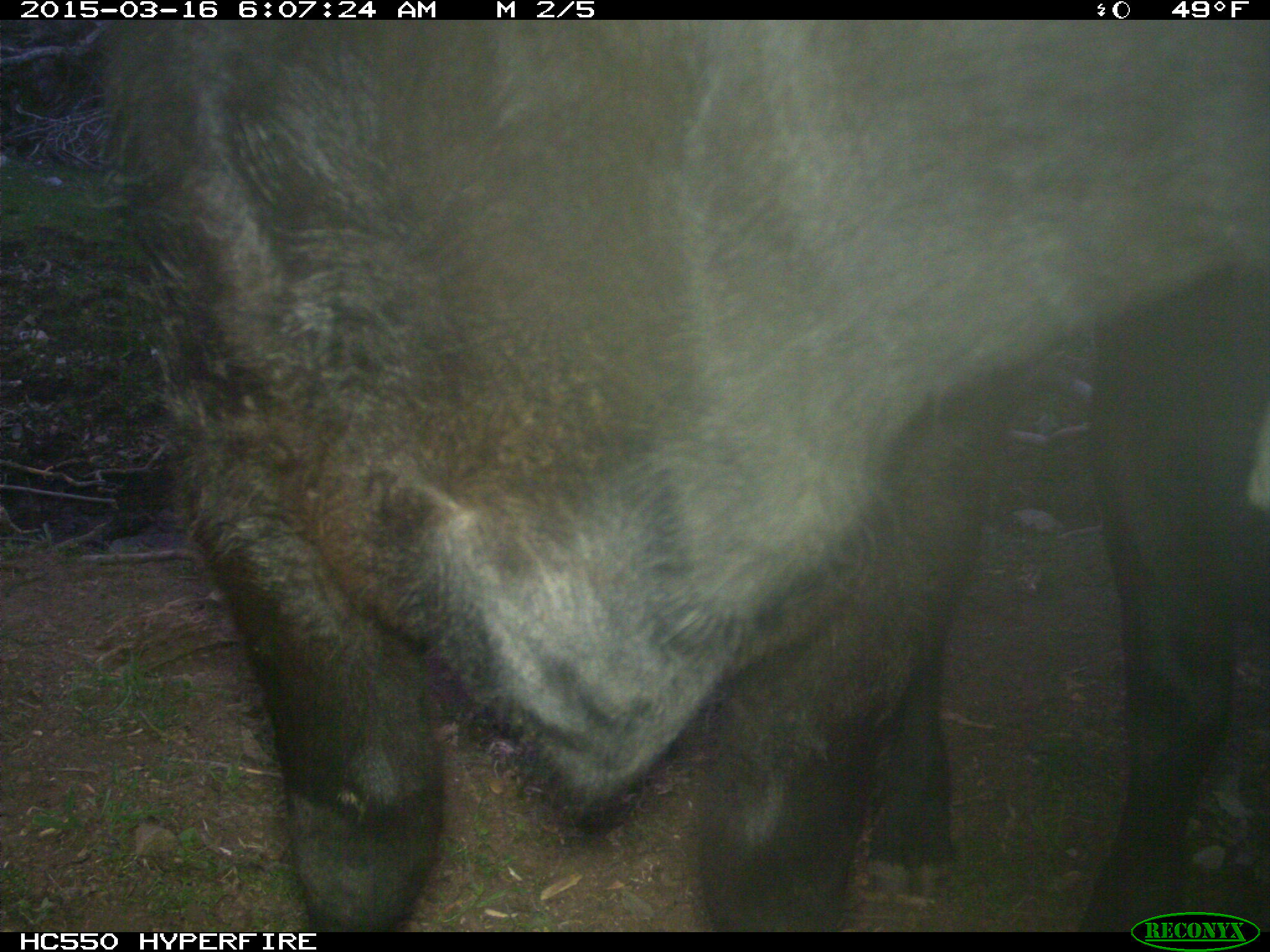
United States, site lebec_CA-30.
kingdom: Animalia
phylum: Chordata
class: Mammalia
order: Artiodactyla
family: Bovidae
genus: Bos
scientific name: Bos taurus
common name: domestic cow